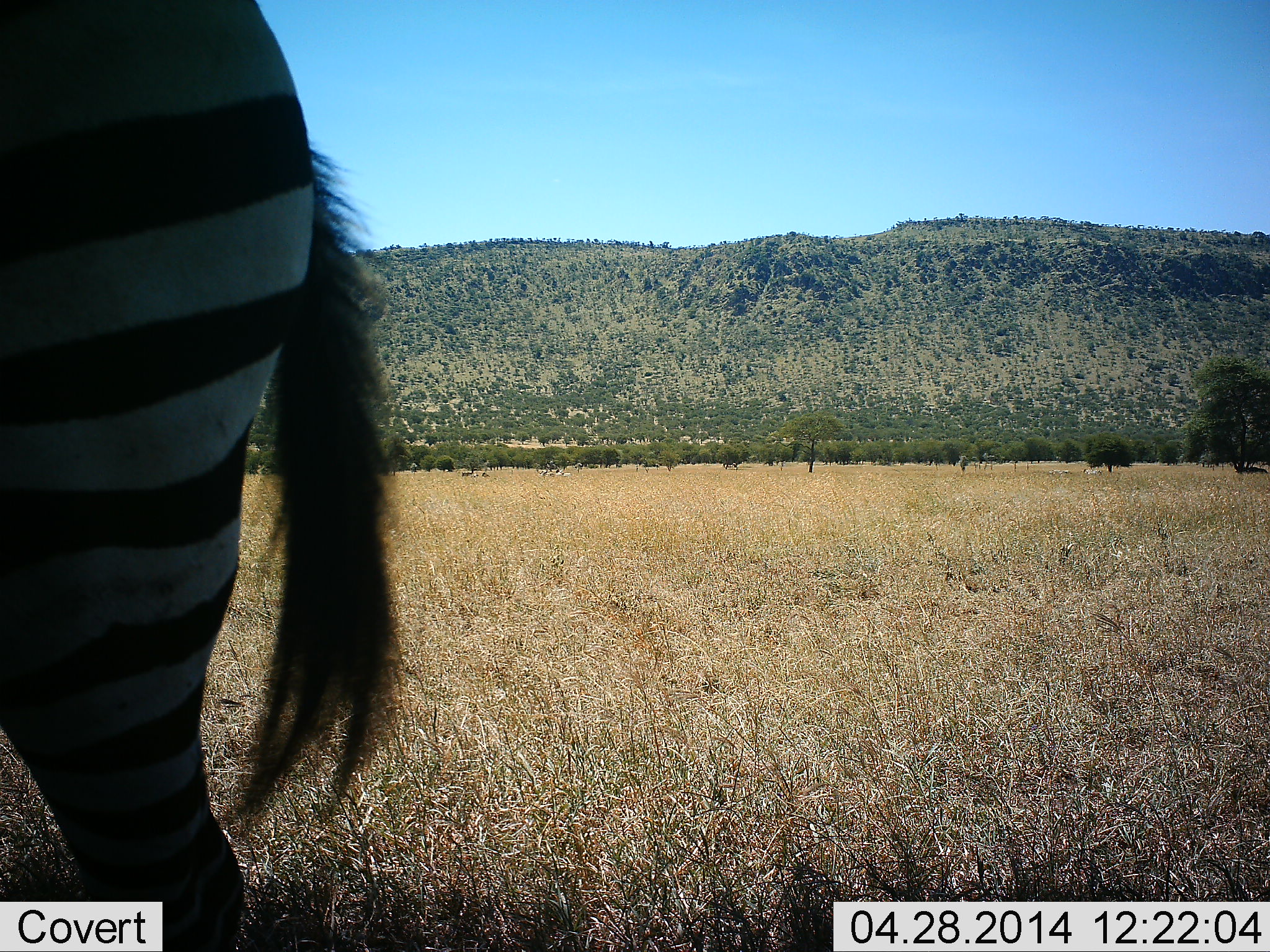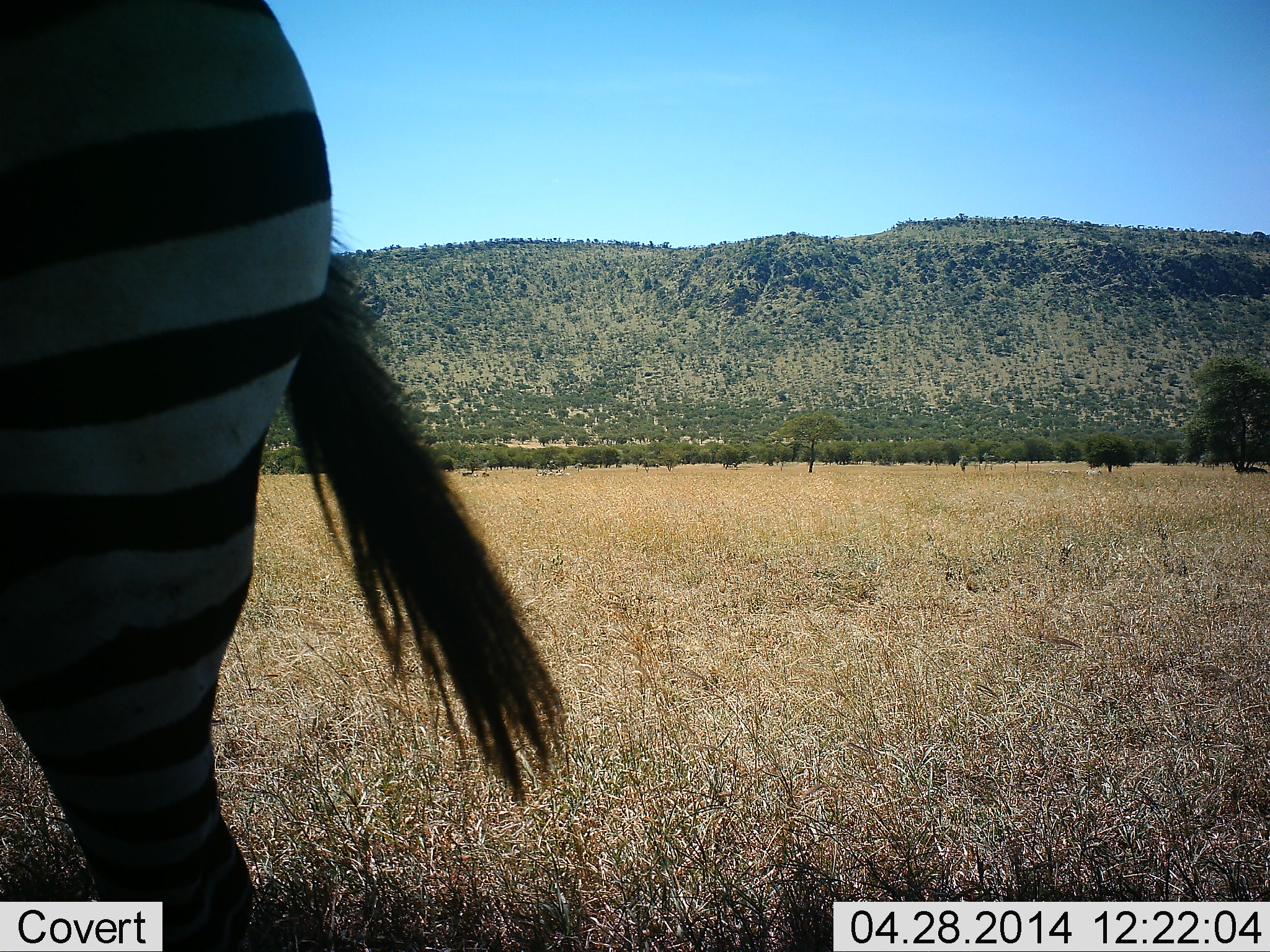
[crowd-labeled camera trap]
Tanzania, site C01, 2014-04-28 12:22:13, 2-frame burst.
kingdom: Animalia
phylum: Chordata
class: Mammalia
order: Perissodactyla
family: Equidae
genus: Equus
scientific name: Equus quagga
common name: plains zebra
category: zebra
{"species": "zebra (plains zebra) (Equus quagga)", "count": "1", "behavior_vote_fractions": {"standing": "70%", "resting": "0%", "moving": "30%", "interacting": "0%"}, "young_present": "0%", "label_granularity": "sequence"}